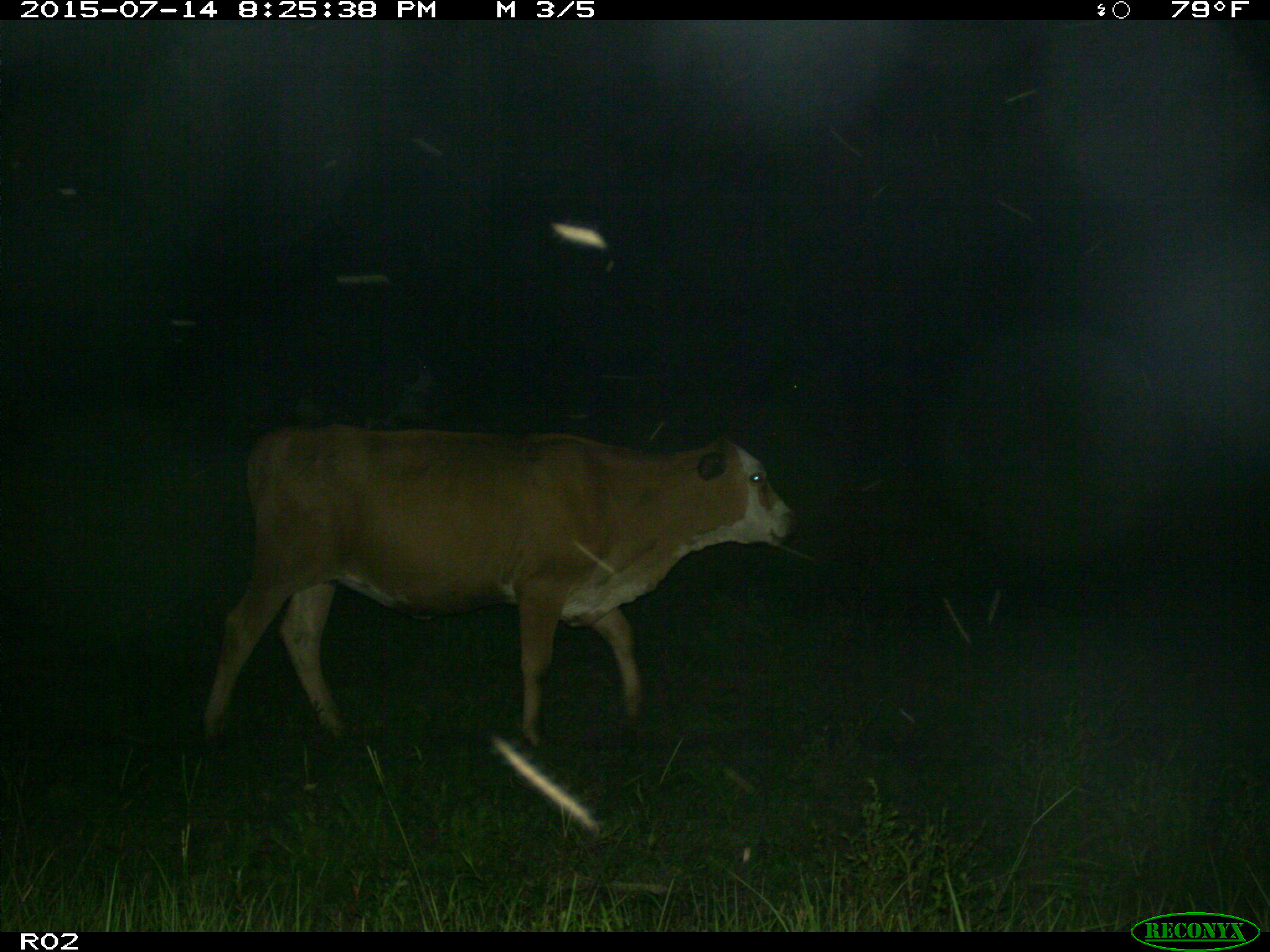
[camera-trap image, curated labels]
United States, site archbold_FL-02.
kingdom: Animalia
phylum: Chordata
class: Mammalia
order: Artiodactyla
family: Bovidae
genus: Bos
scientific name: Bos taurus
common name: domestic cow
Bos taurus (domestic cow).